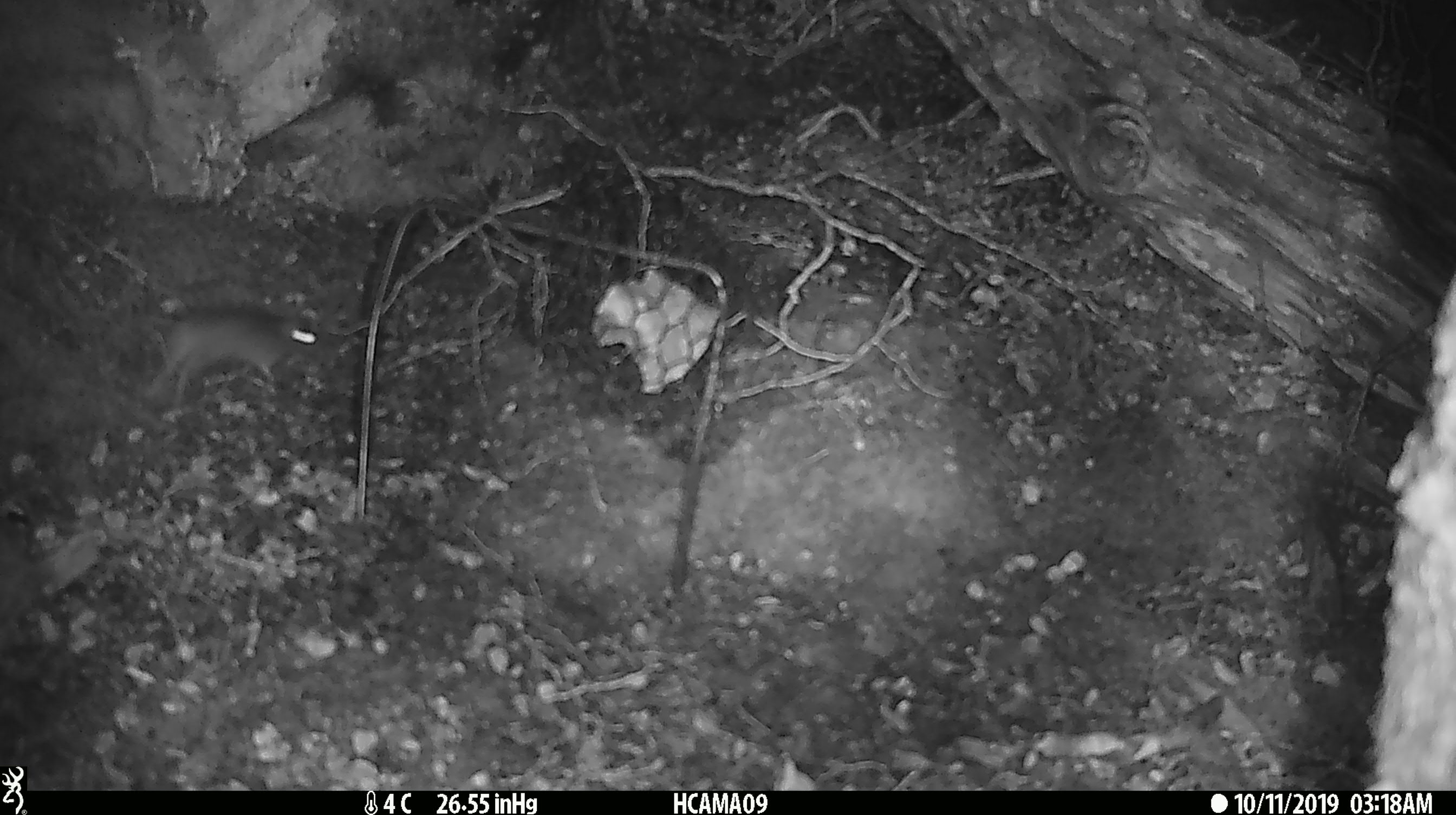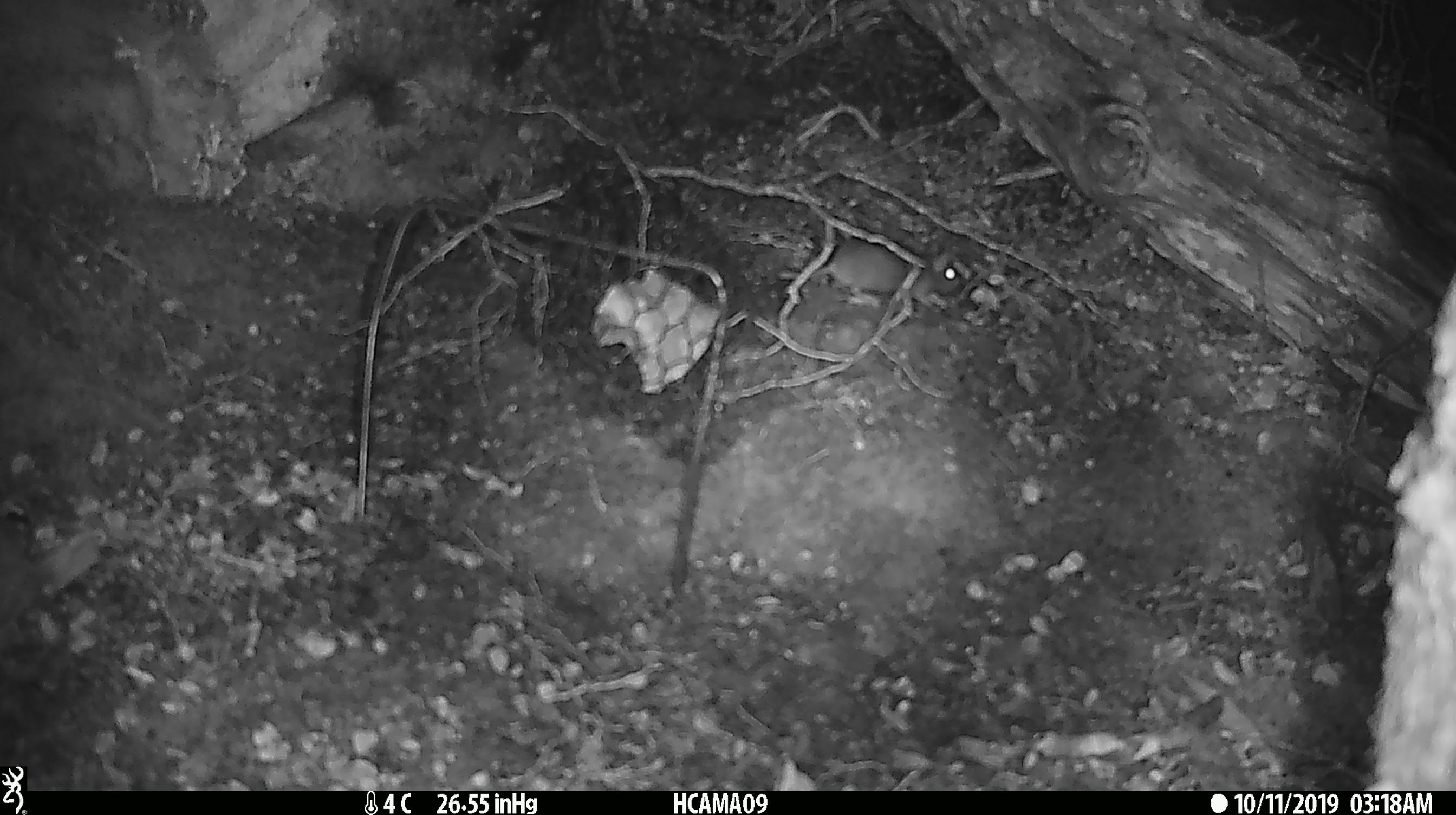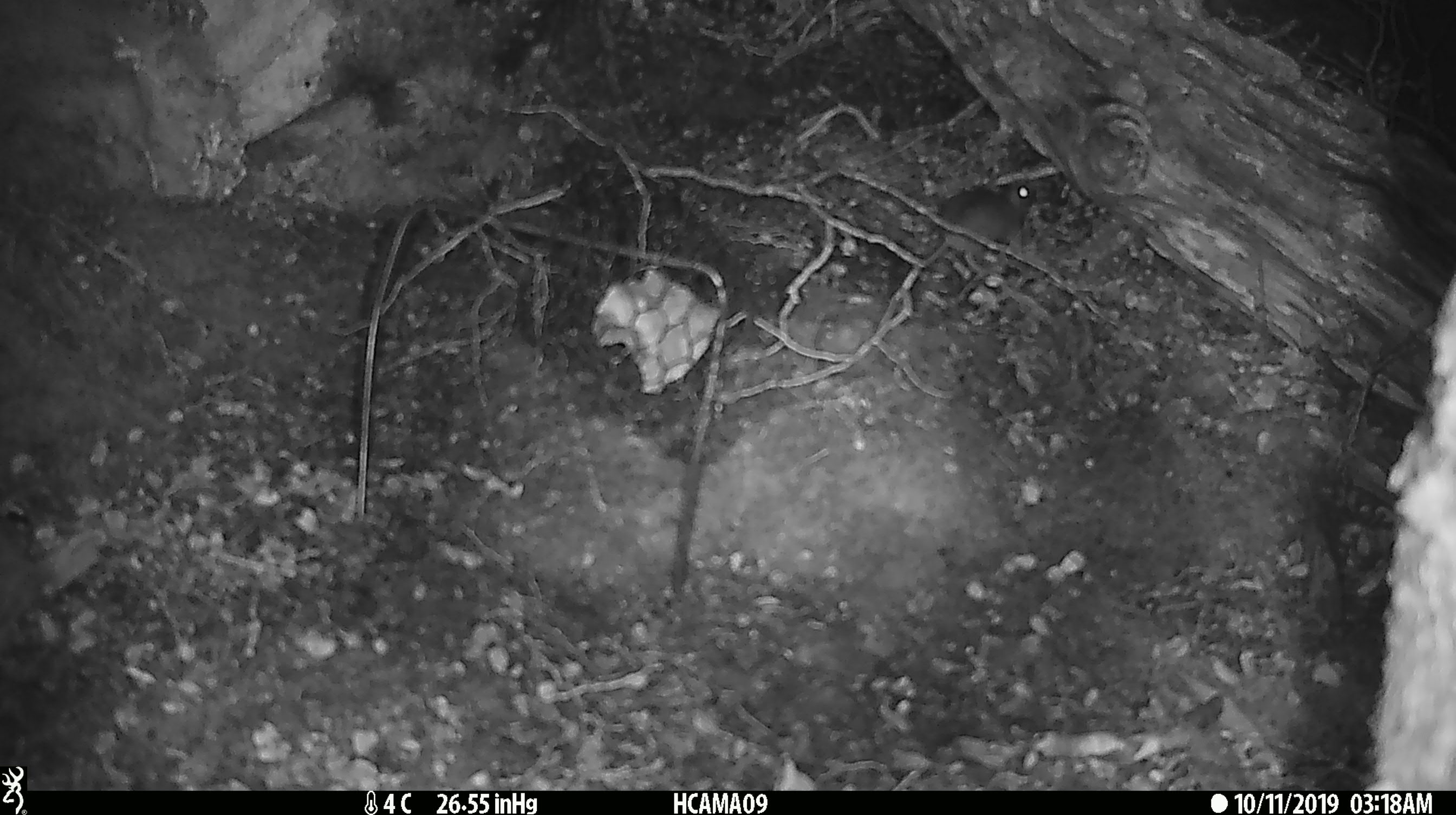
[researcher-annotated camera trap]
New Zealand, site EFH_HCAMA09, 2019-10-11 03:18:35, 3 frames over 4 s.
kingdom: Animalia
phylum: Chordata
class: Mammalia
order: Rodentia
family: Muridae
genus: Mus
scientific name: Mus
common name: mouse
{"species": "mouse (Mus)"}